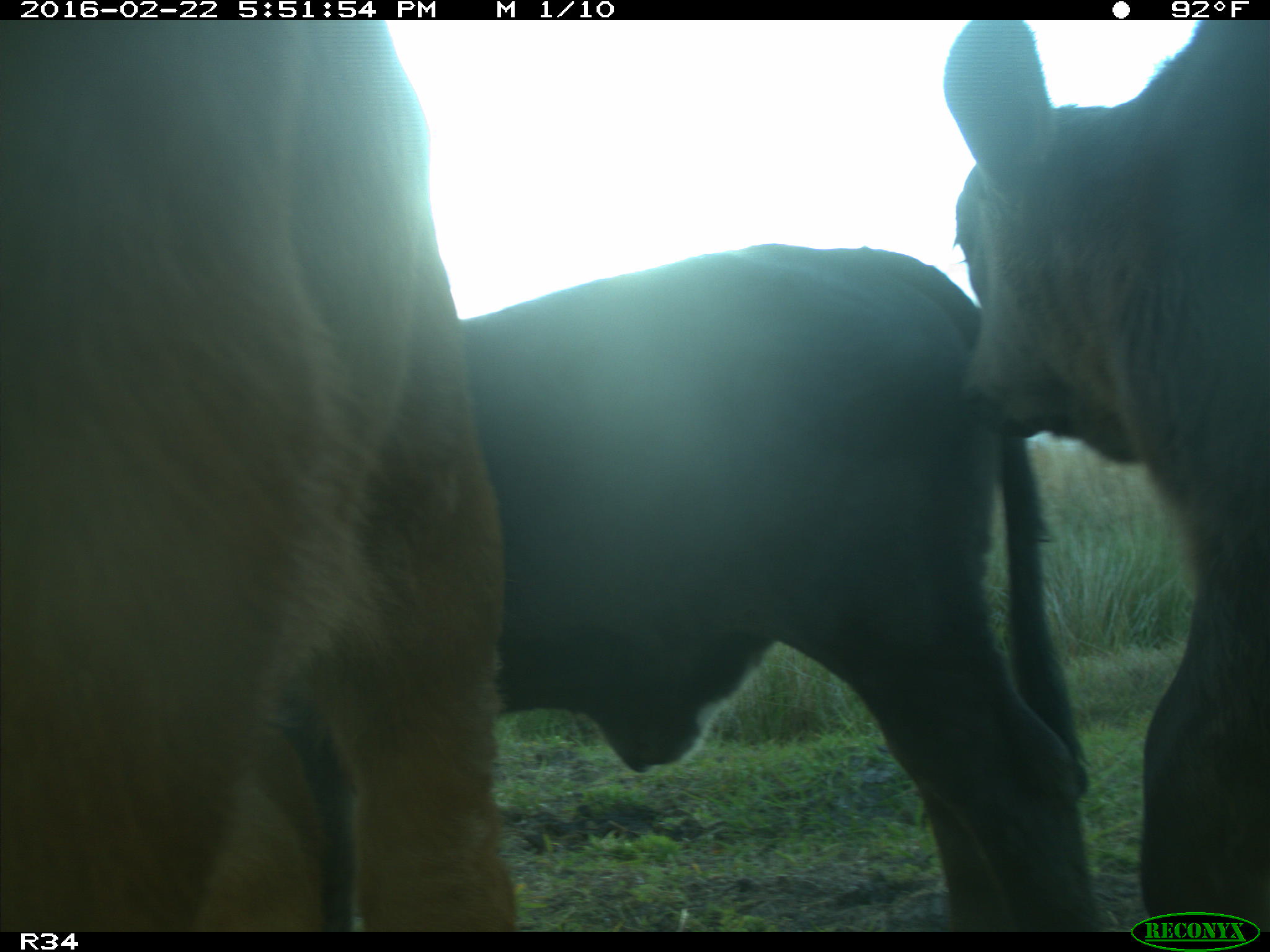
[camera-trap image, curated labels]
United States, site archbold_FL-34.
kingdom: Animalia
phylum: Chordata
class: Mammalia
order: Artiodactyla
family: Bovidae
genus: Bos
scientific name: Bos taurus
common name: domestic cow